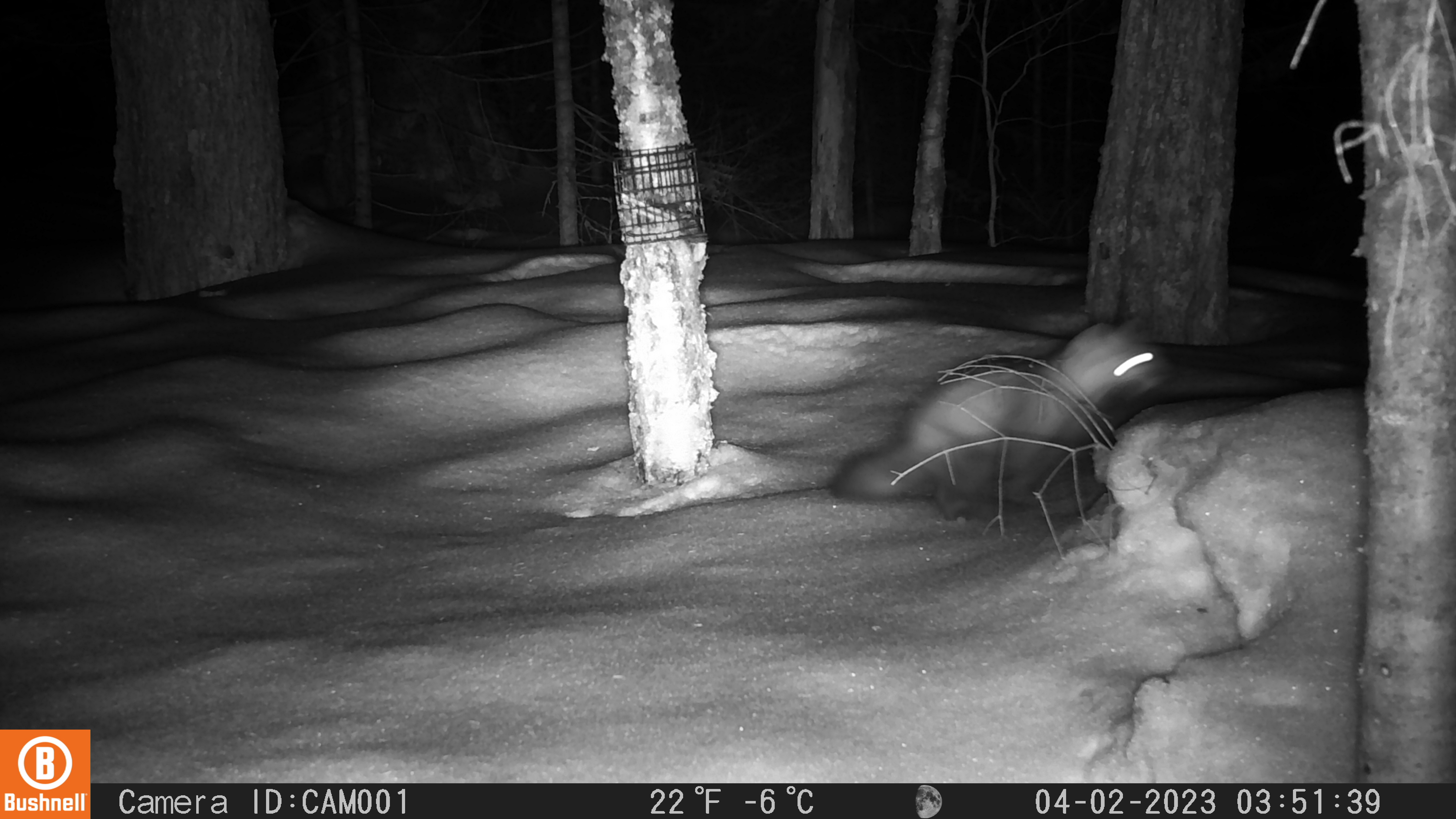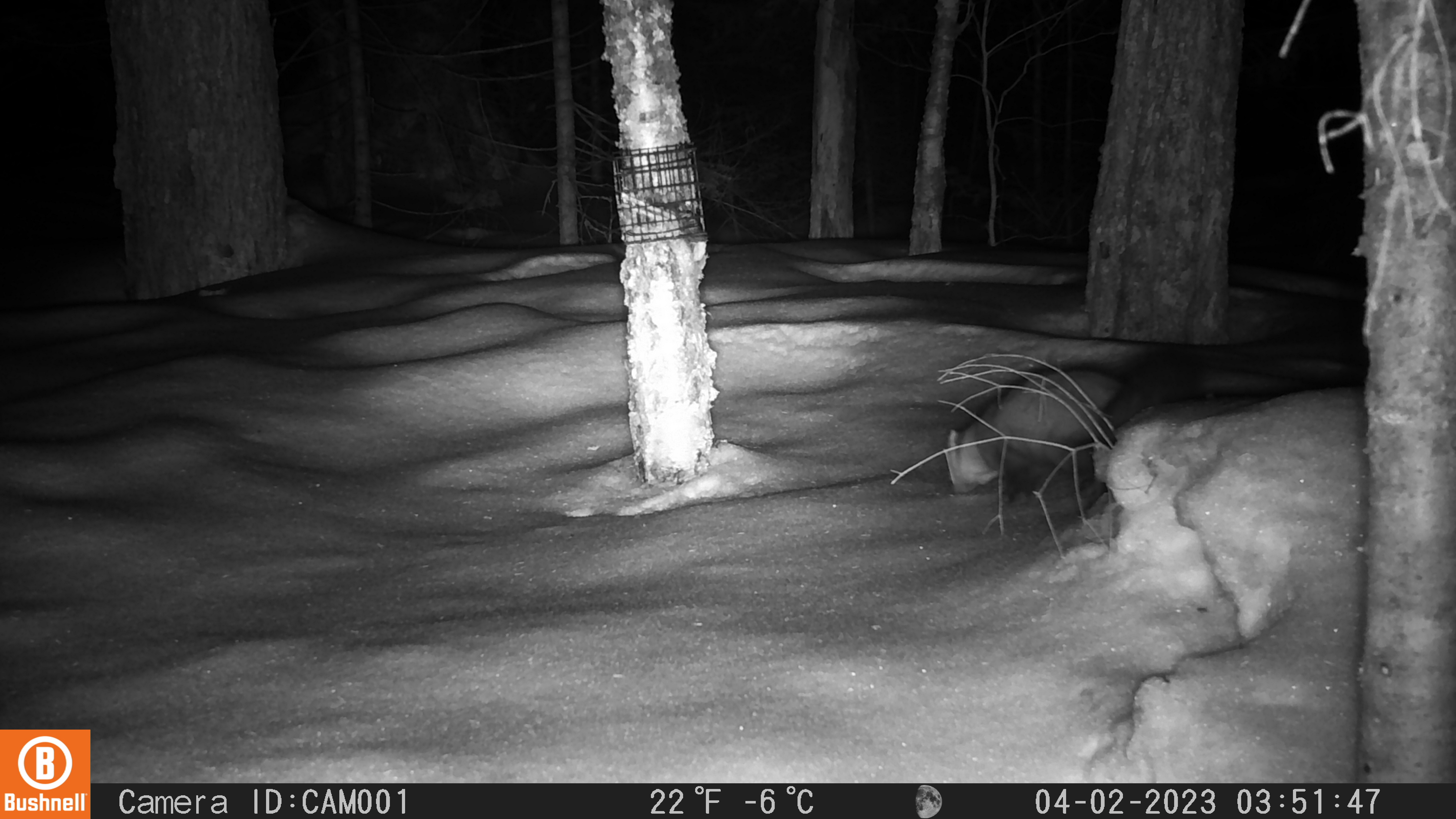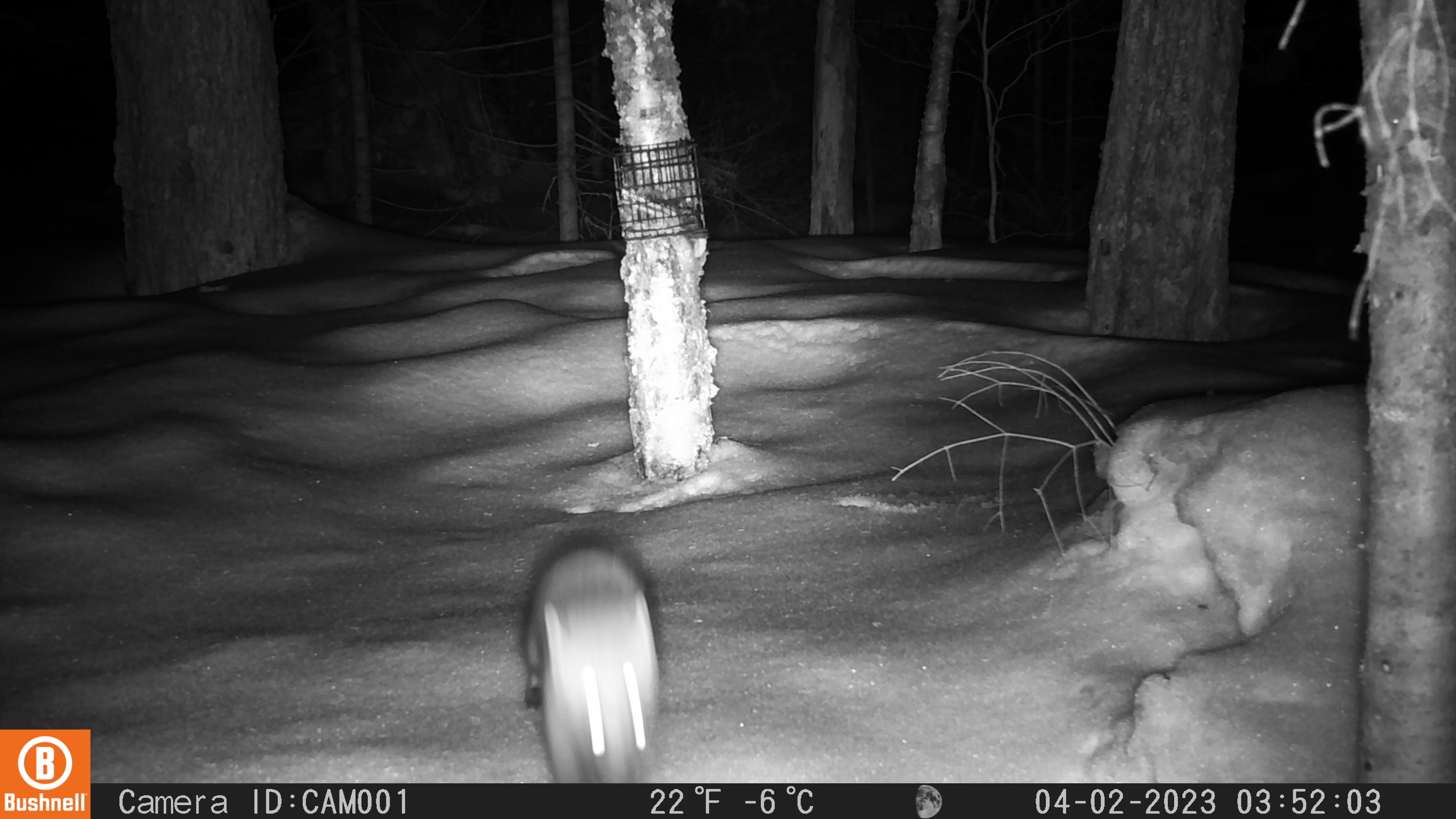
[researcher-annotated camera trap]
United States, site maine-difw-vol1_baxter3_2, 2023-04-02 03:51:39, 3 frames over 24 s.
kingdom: Animalia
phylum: Chordata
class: Mammalia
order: Carnivora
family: Mustelidae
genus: Martes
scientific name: Martes americana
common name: american marten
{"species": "american marten (Martes americana)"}